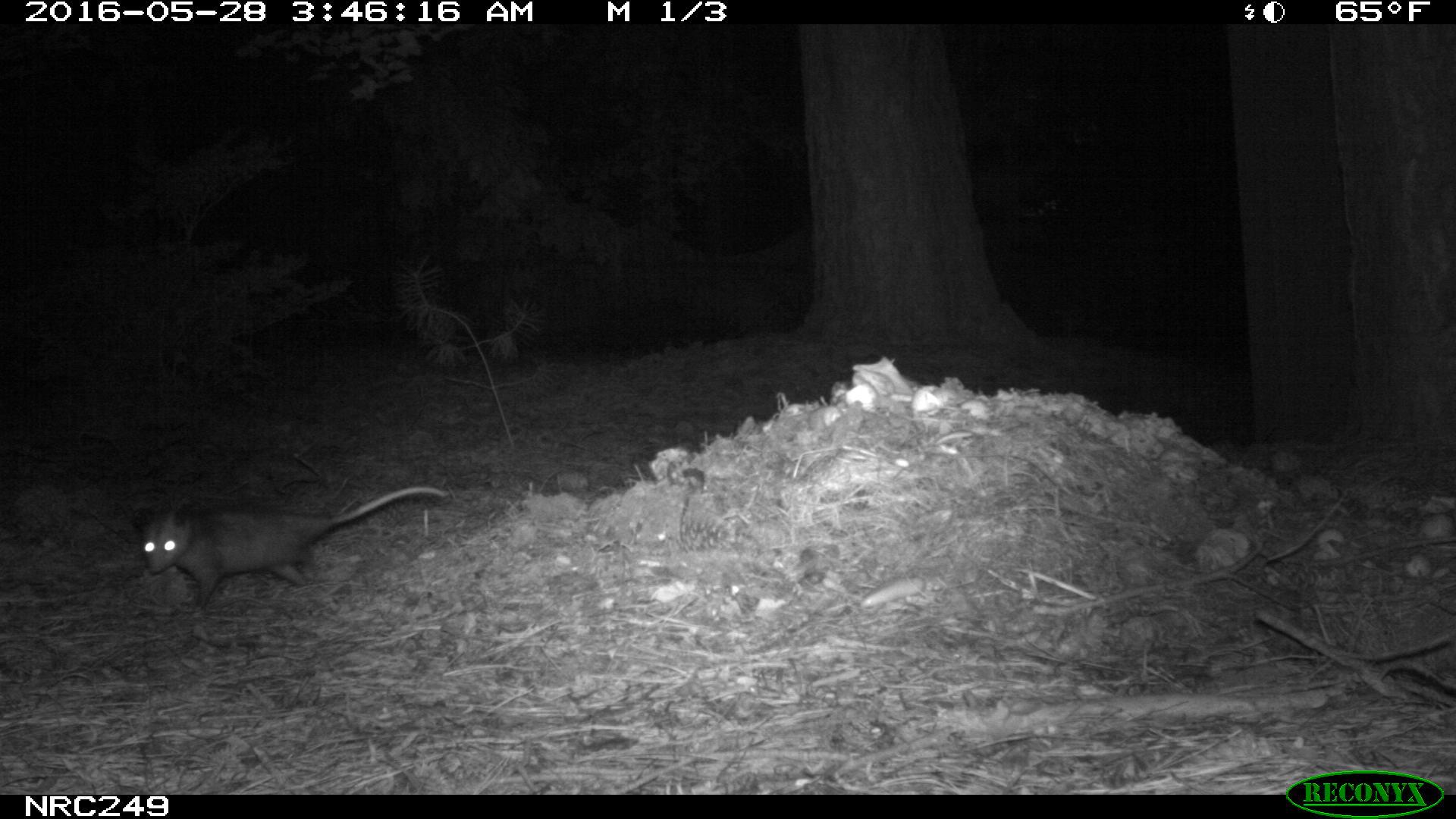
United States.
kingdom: Animalia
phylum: Chordata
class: Mammalia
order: Didelphimorphia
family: Didelphidae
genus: Didelphis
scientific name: Didelphis virginiana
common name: virginia opossum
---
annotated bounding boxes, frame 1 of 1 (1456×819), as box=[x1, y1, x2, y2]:
Virginia Opossum: box=[129, 475, 451, 618]